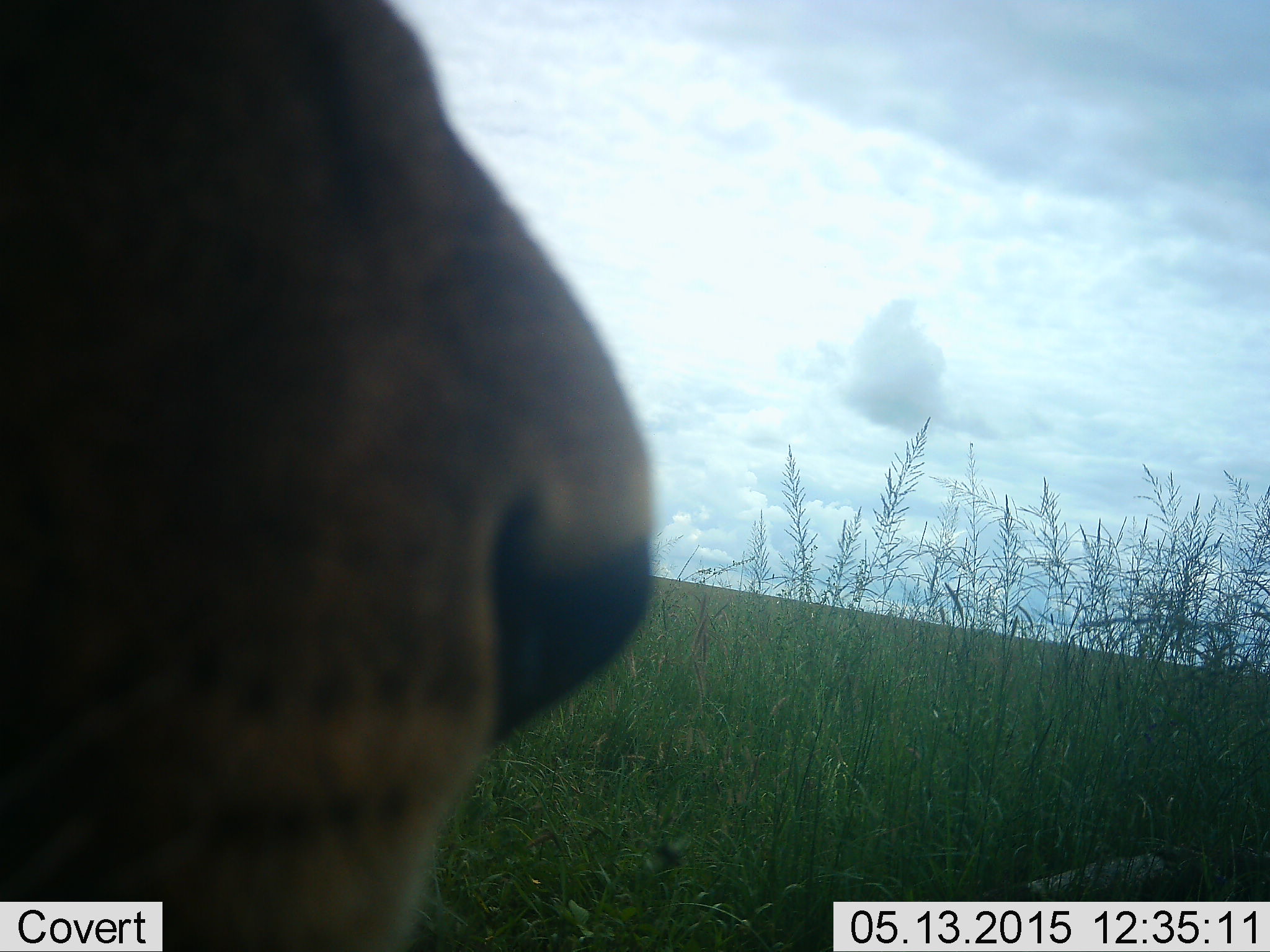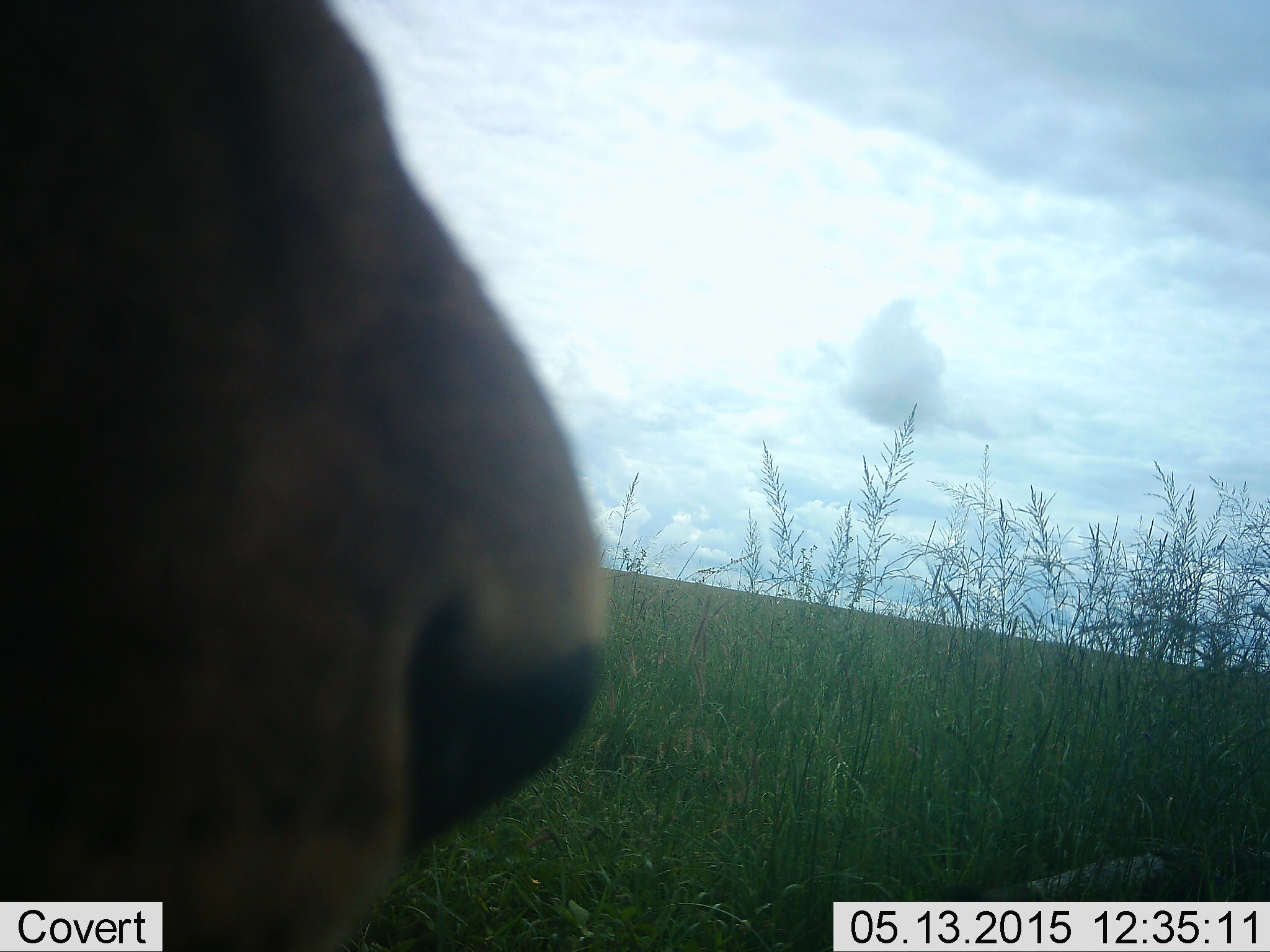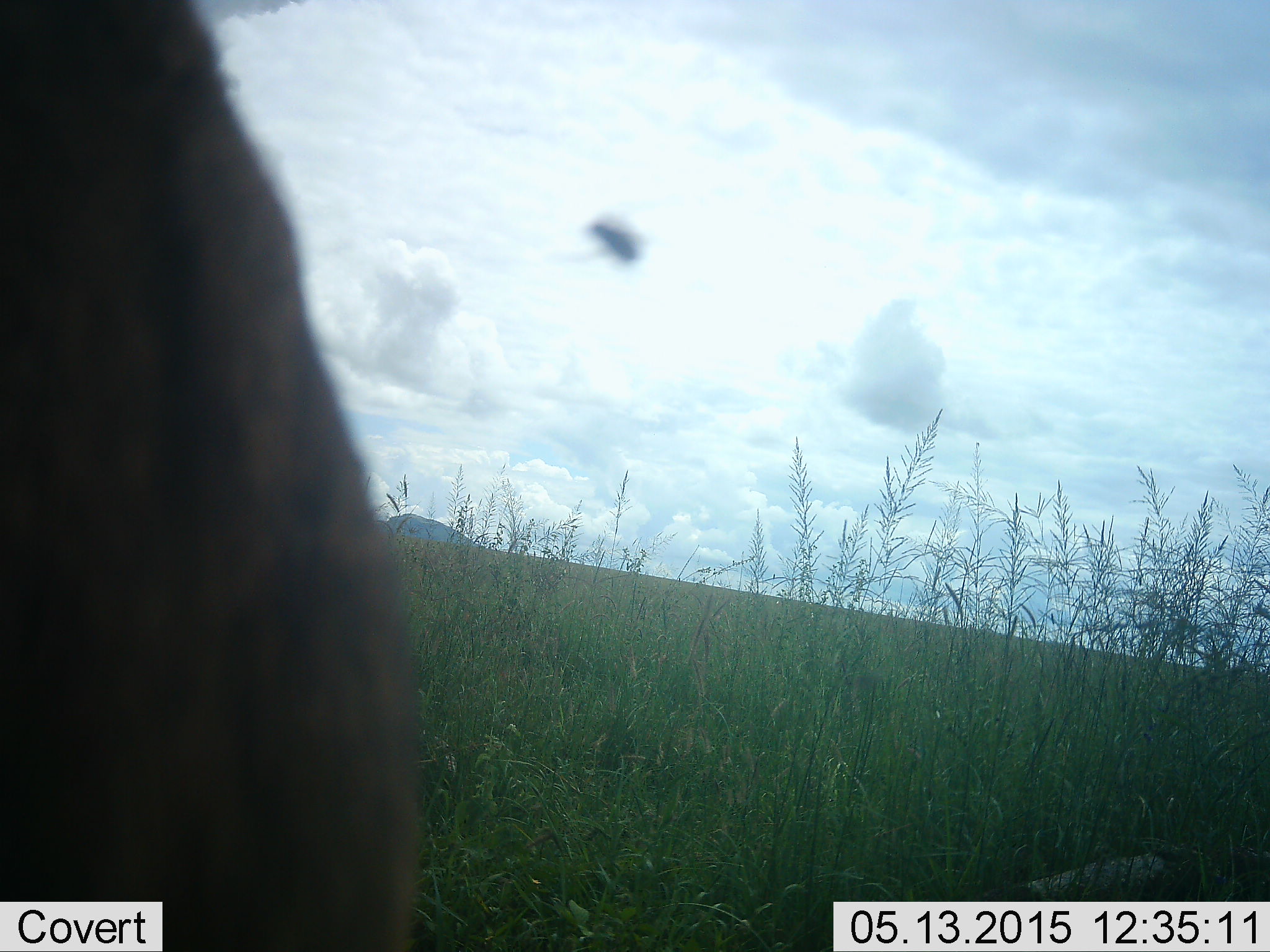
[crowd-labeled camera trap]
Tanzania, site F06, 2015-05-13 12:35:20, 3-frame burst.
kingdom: Animalia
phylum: Chordata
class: Mammalia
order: Carnivora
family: Felidae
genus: Panthera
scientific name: Panthera leo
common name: lion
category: lionfemale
Lionfemale (lion) (Panthera leo), count 1. Behavior (volunteer vote fractions): standing 36%, resting 45%, moving 9%, interacting 9%. Young present (vote fraction): 0%. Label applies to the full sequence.